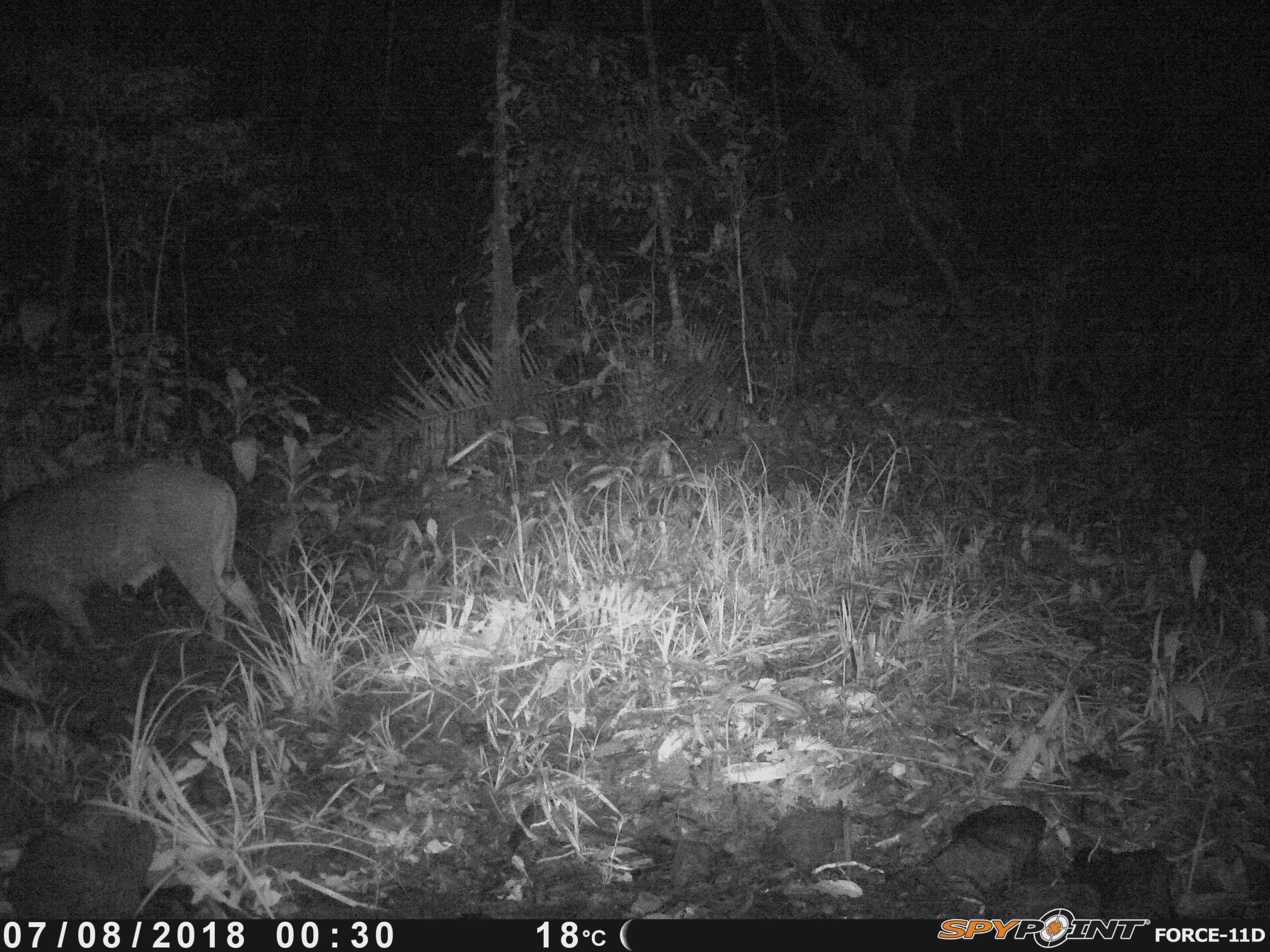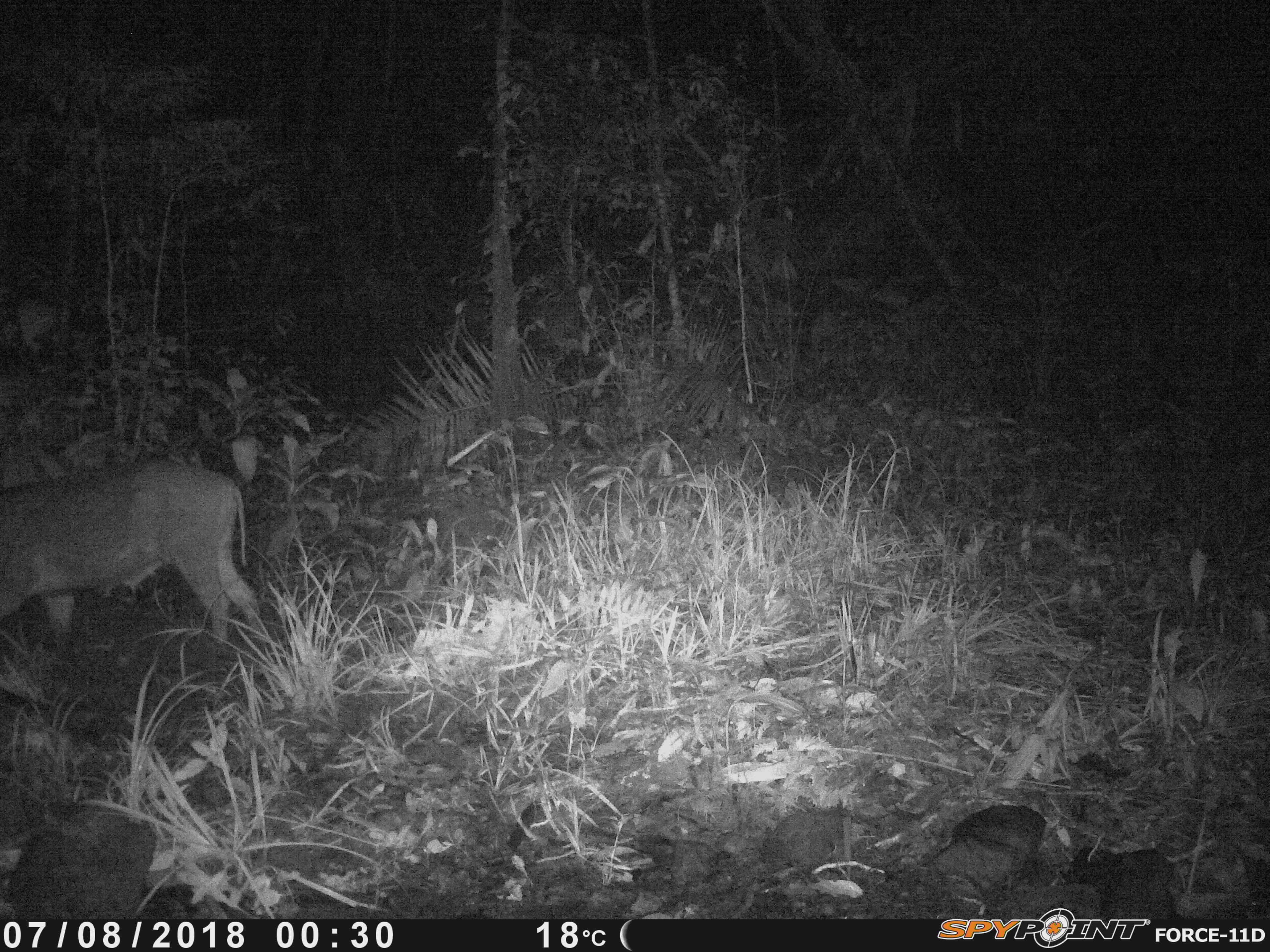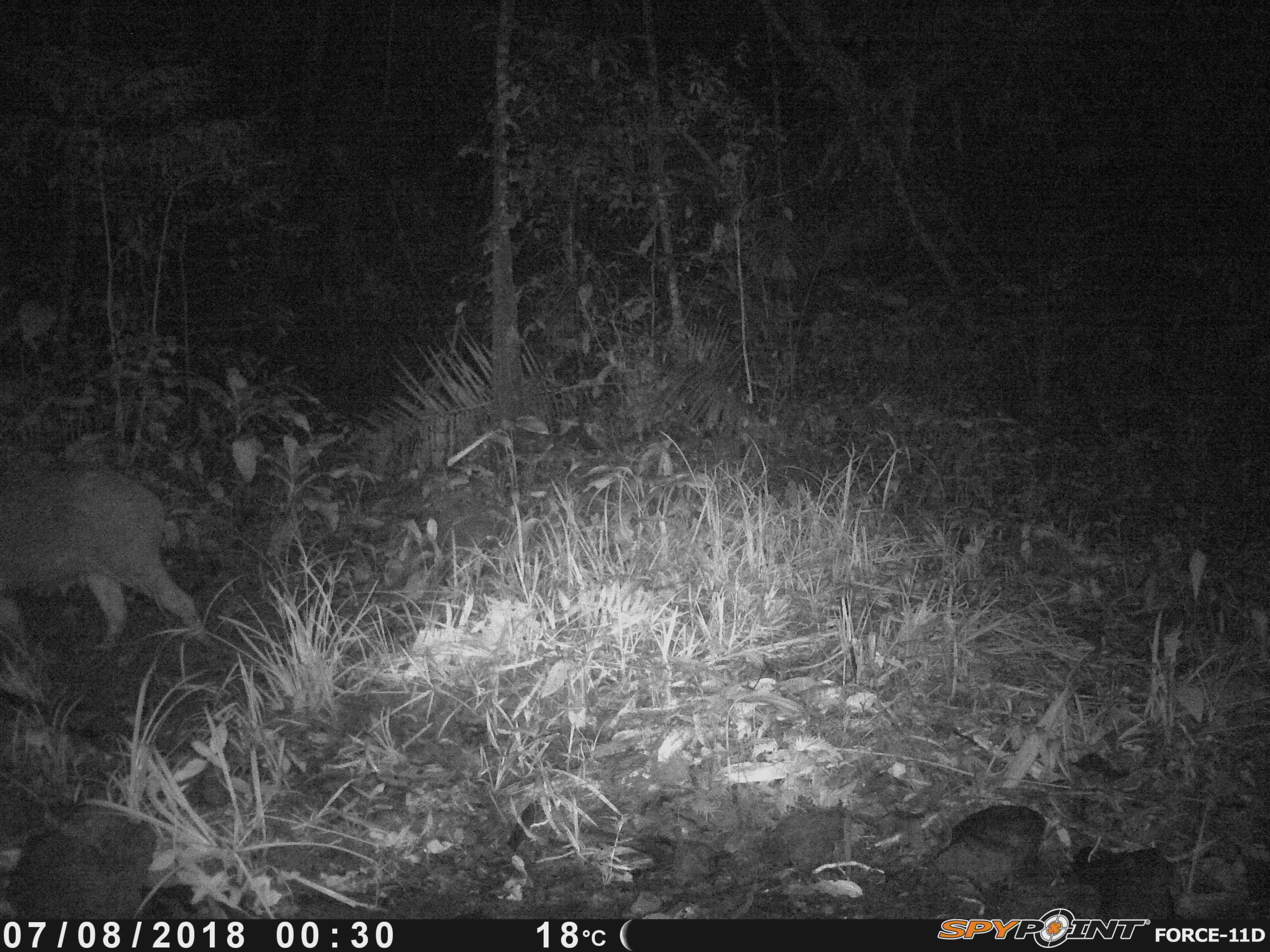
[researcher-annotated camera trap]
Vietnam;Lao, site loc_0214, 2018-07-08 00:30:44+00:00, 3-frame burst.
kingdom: Animalia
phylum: Chordata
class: Mammalia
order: Artiodactyla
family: Suidae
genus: Sus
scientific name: Sus scrofa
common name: eurasian wild pig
Eurasian wild pig (Sus scrofa). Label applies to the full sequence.